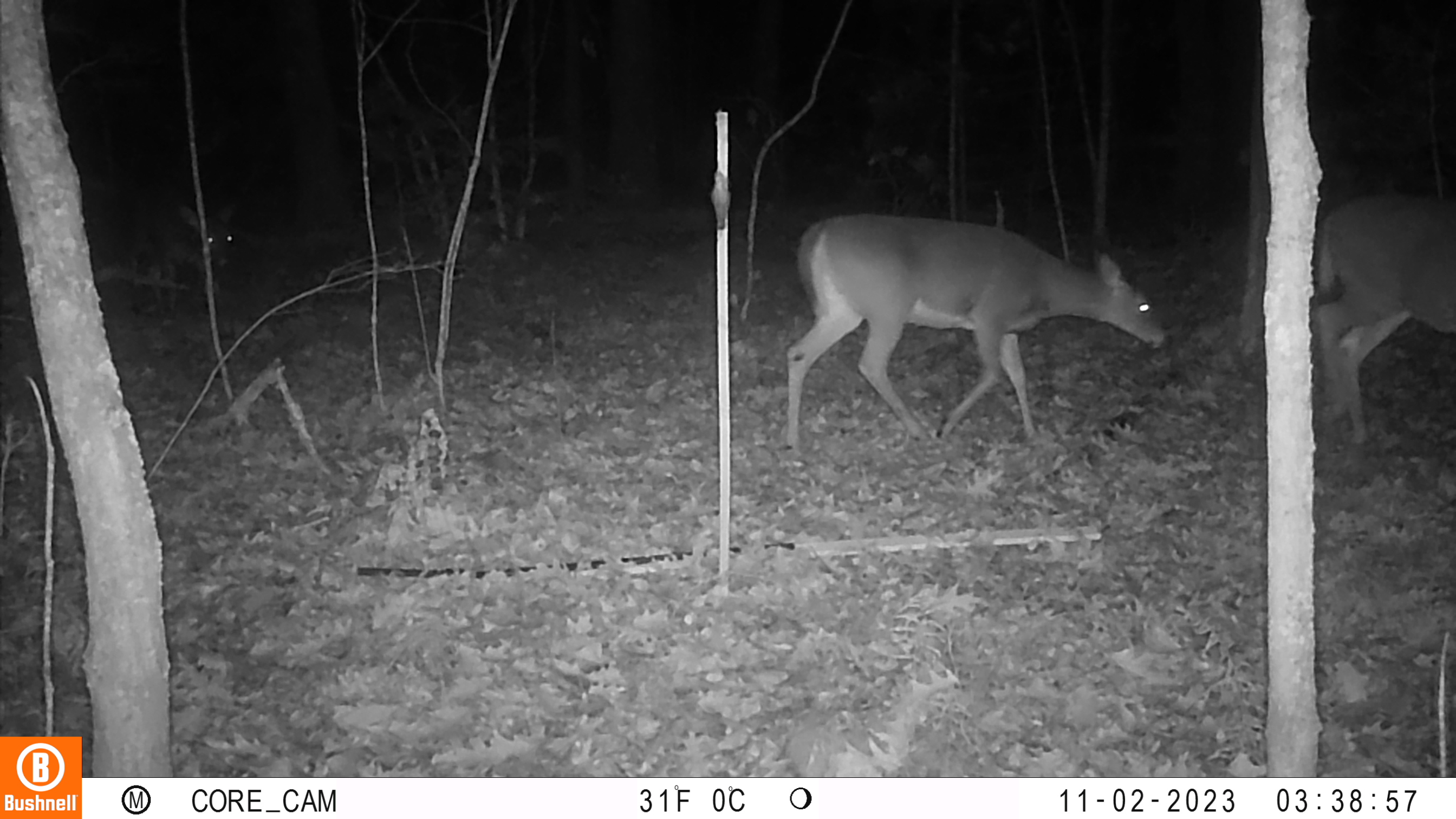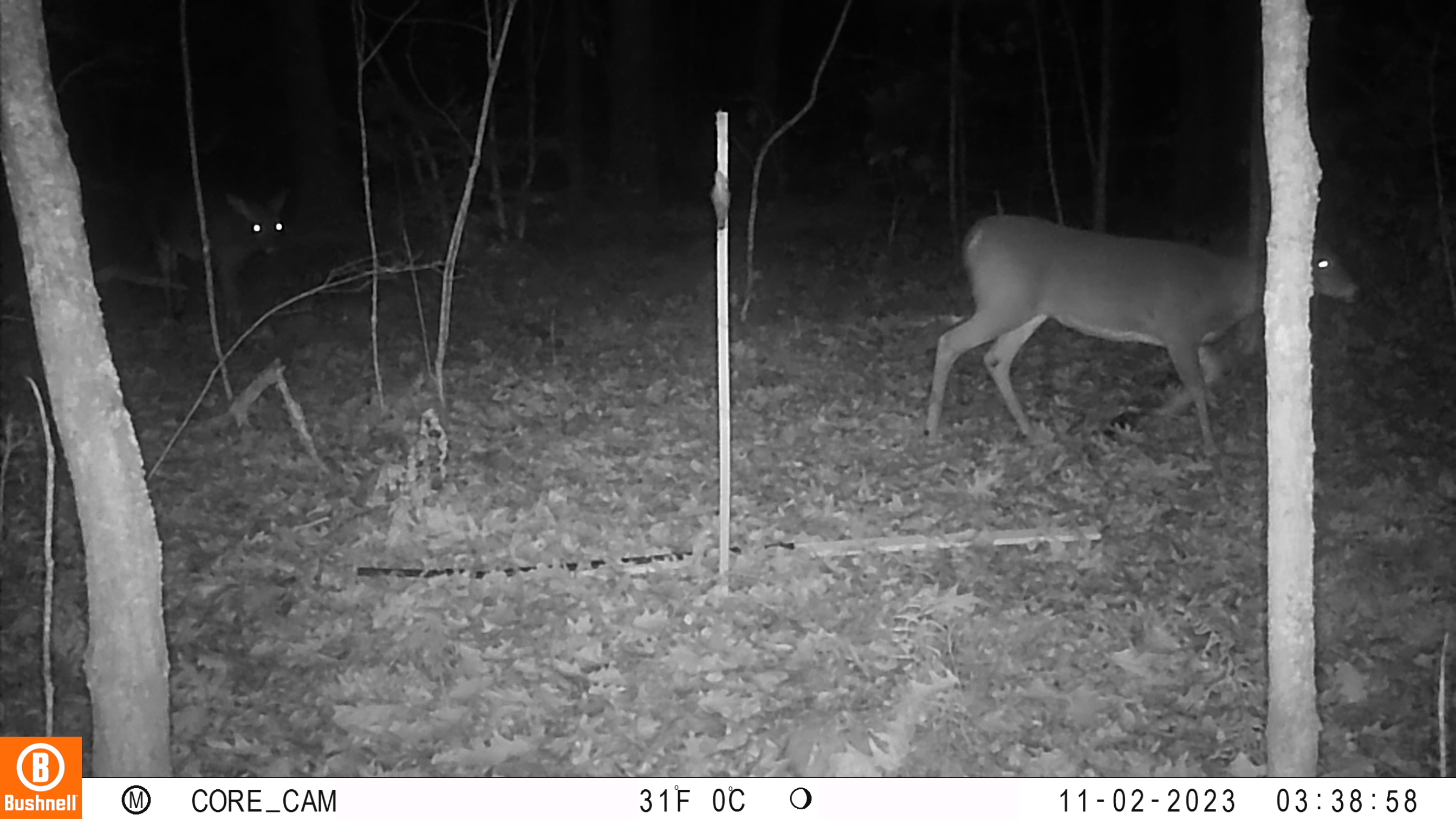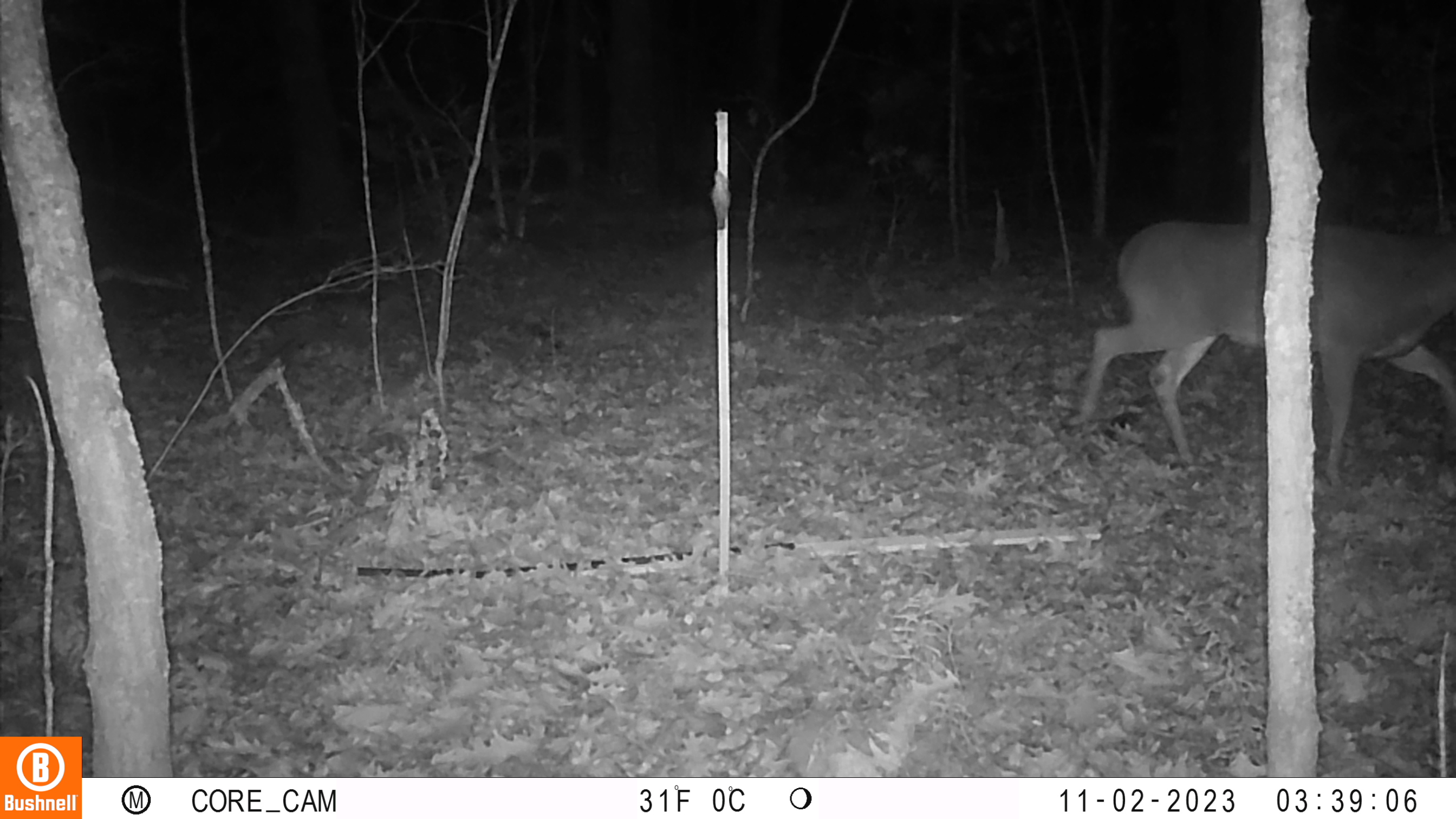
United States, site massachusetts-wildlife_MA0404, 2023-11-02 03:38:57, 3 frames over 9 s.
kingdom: Animalia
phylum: Chordata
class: Mammalia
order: Artiodactyla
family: Cervidae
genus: Odocoileus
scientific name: Odocoileus virginianus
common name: white-tailed deer